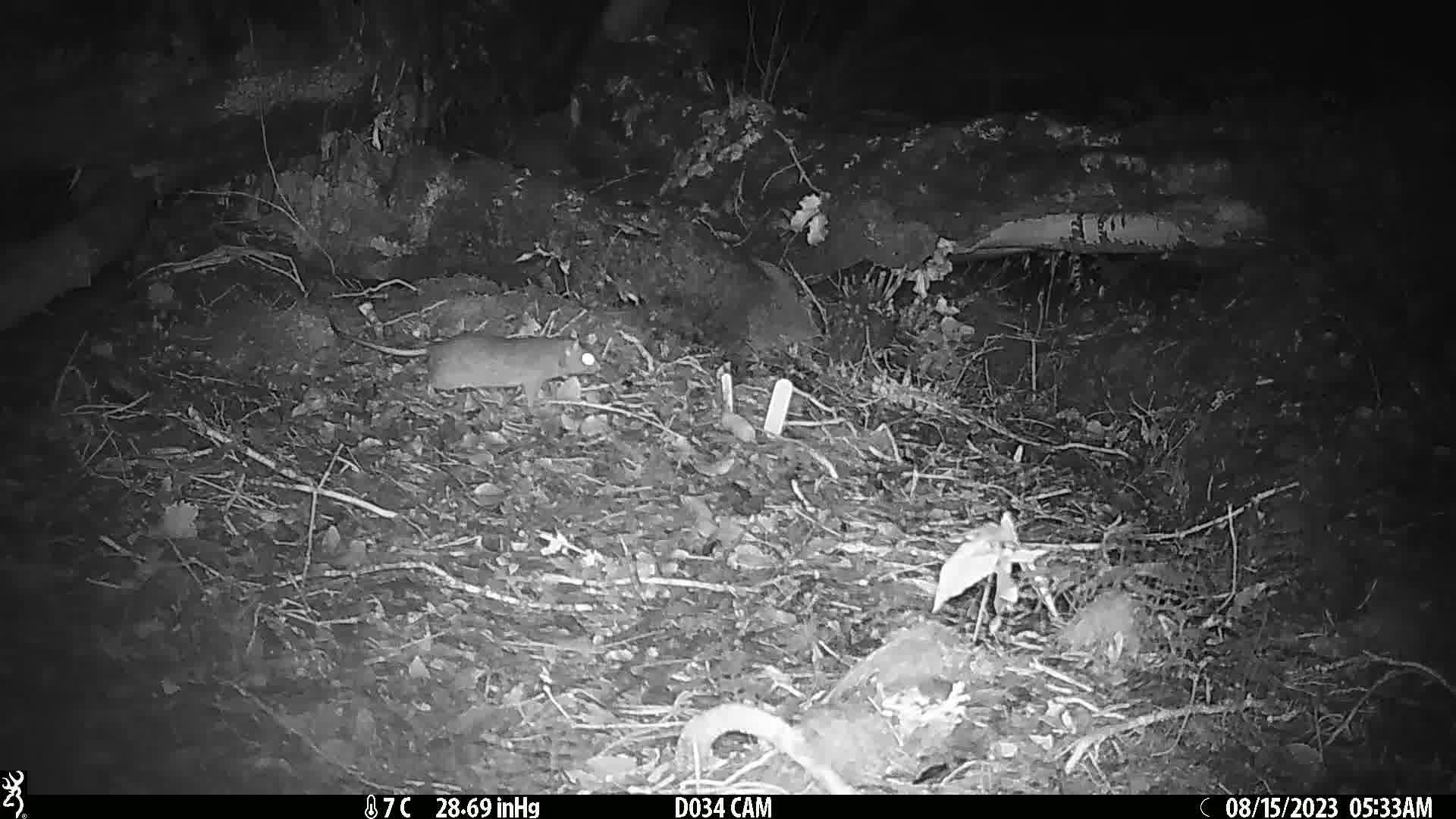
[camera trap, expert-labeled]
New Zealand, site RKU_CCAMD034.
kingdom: Animalia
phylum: Chordata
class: Mammalia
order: Rodentia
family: Muridae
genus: Rattus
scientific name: Rattus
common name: rat